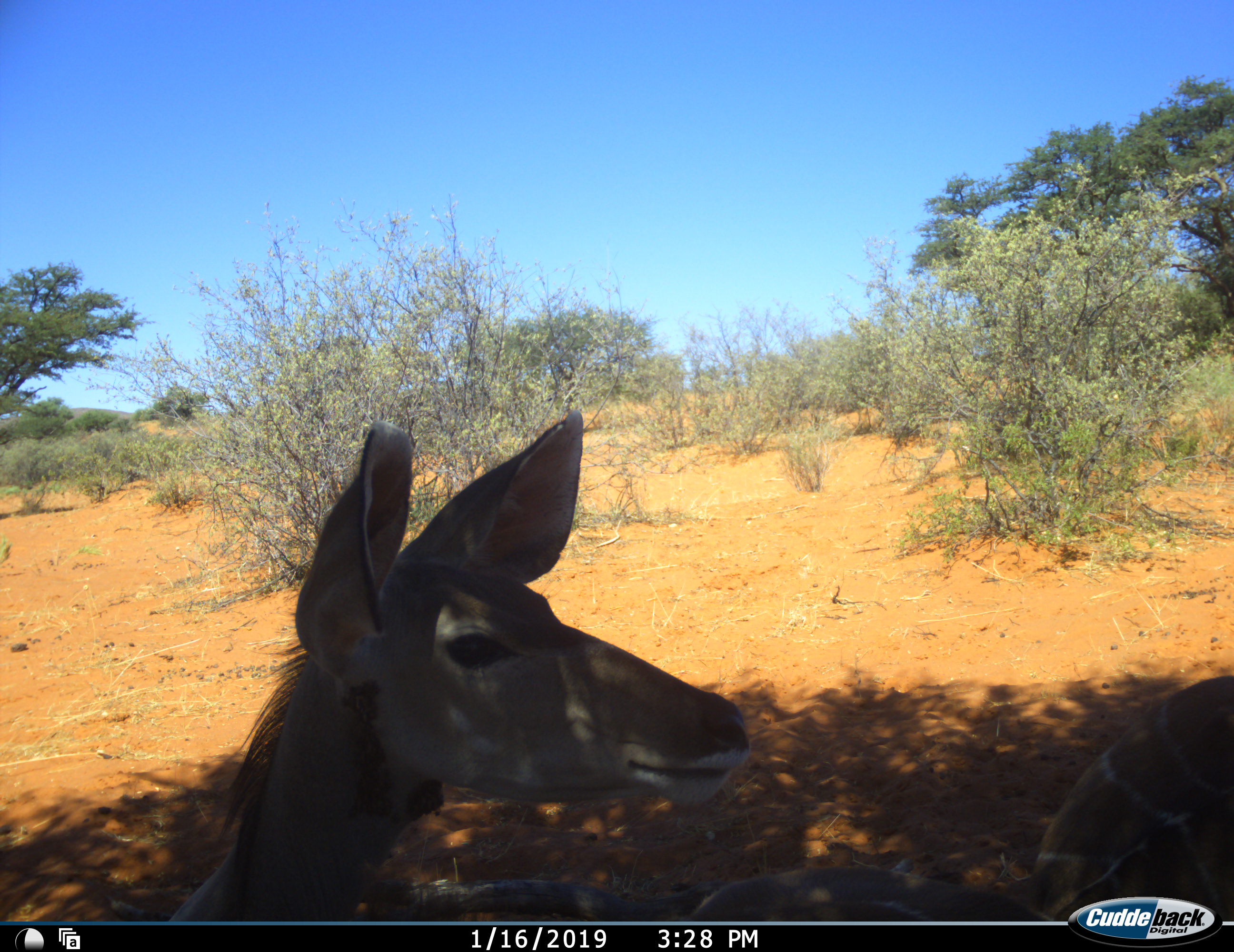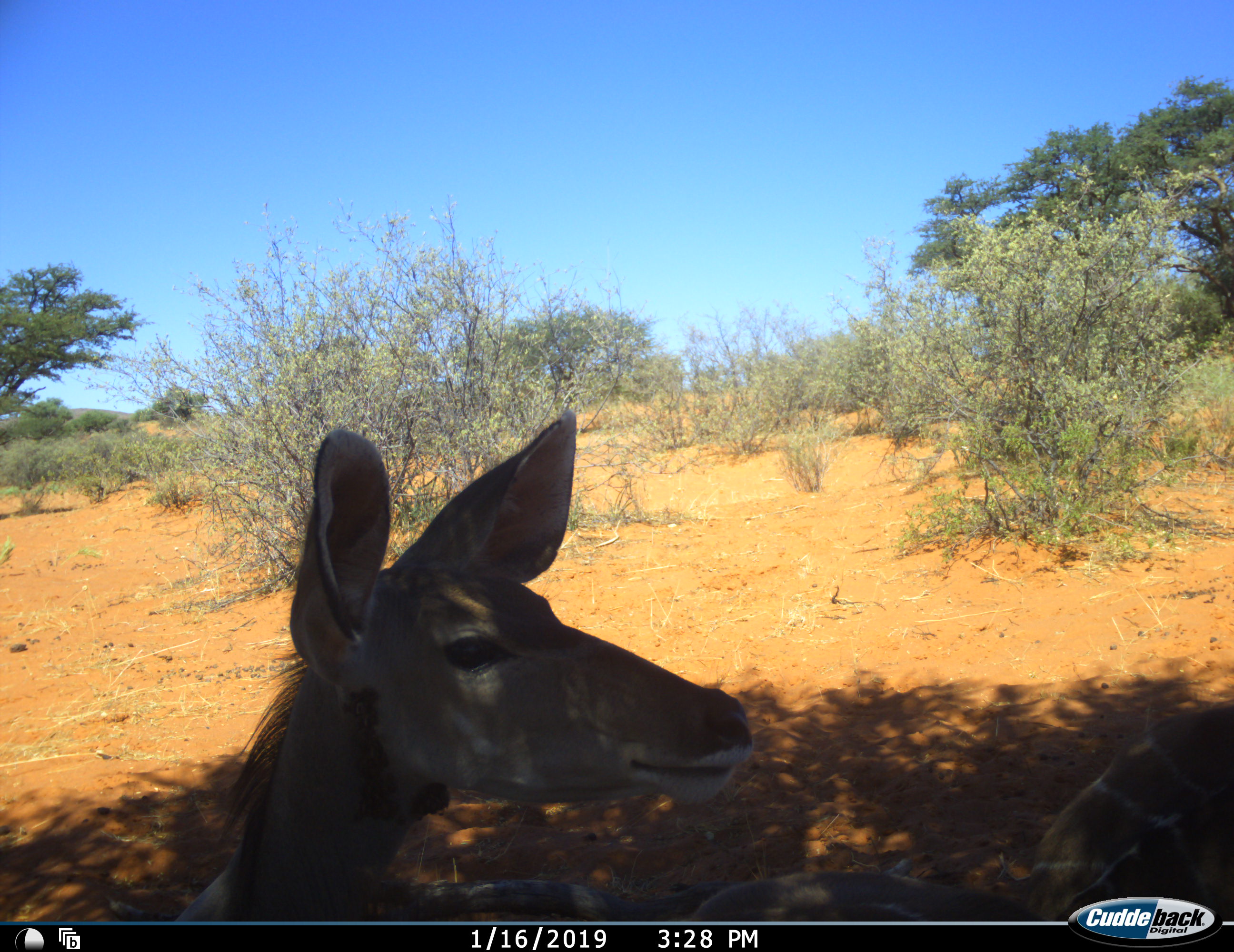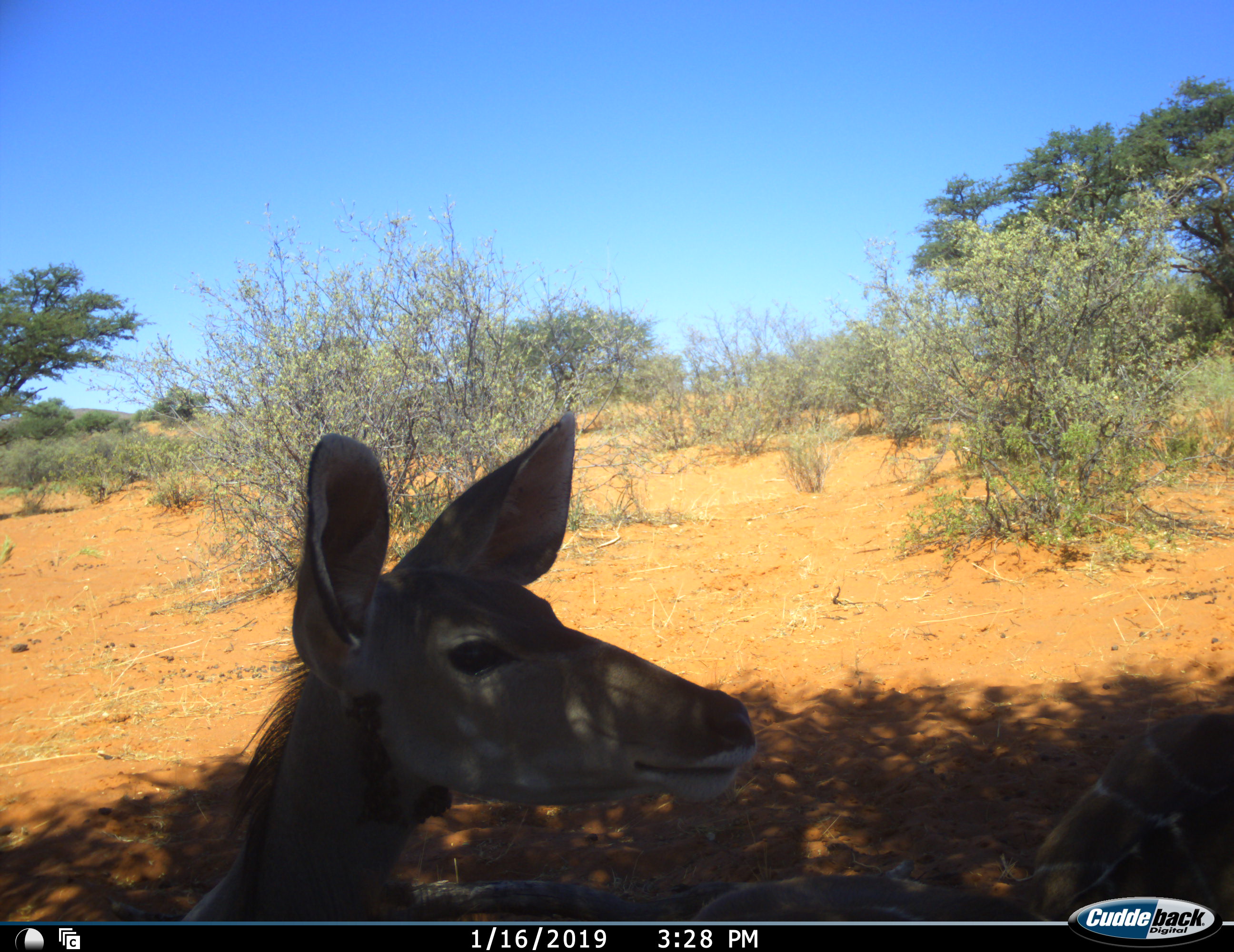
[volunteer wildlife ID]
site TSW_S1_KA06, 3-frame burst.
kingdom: Animalia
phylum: Chordata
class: Mammalia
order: Artiodactyla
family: Bovidae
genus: Tragelaphus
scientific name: Tragelaphus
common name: kudu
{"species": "kudu (Tragelaphus)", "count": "2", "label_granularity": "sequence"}